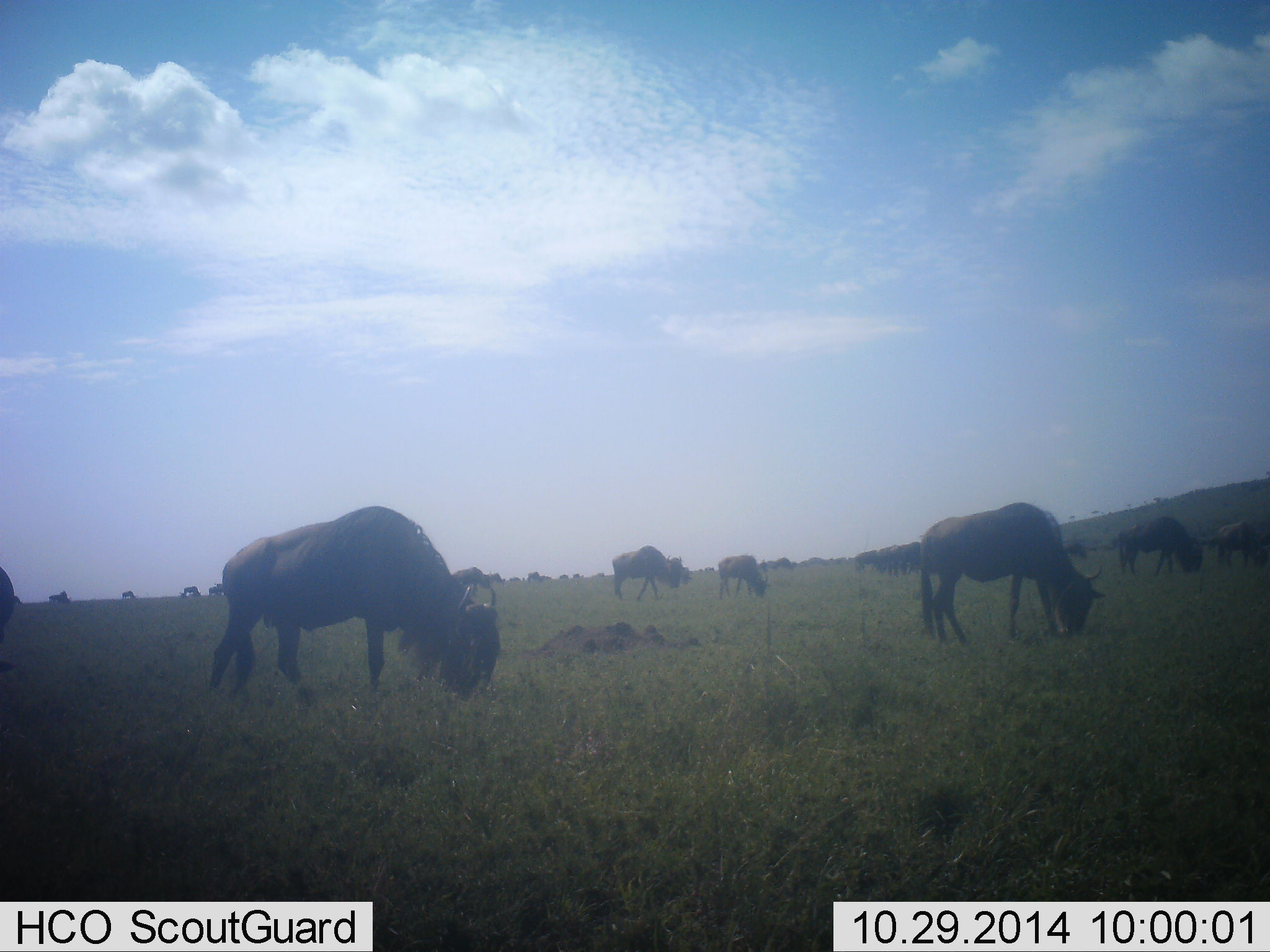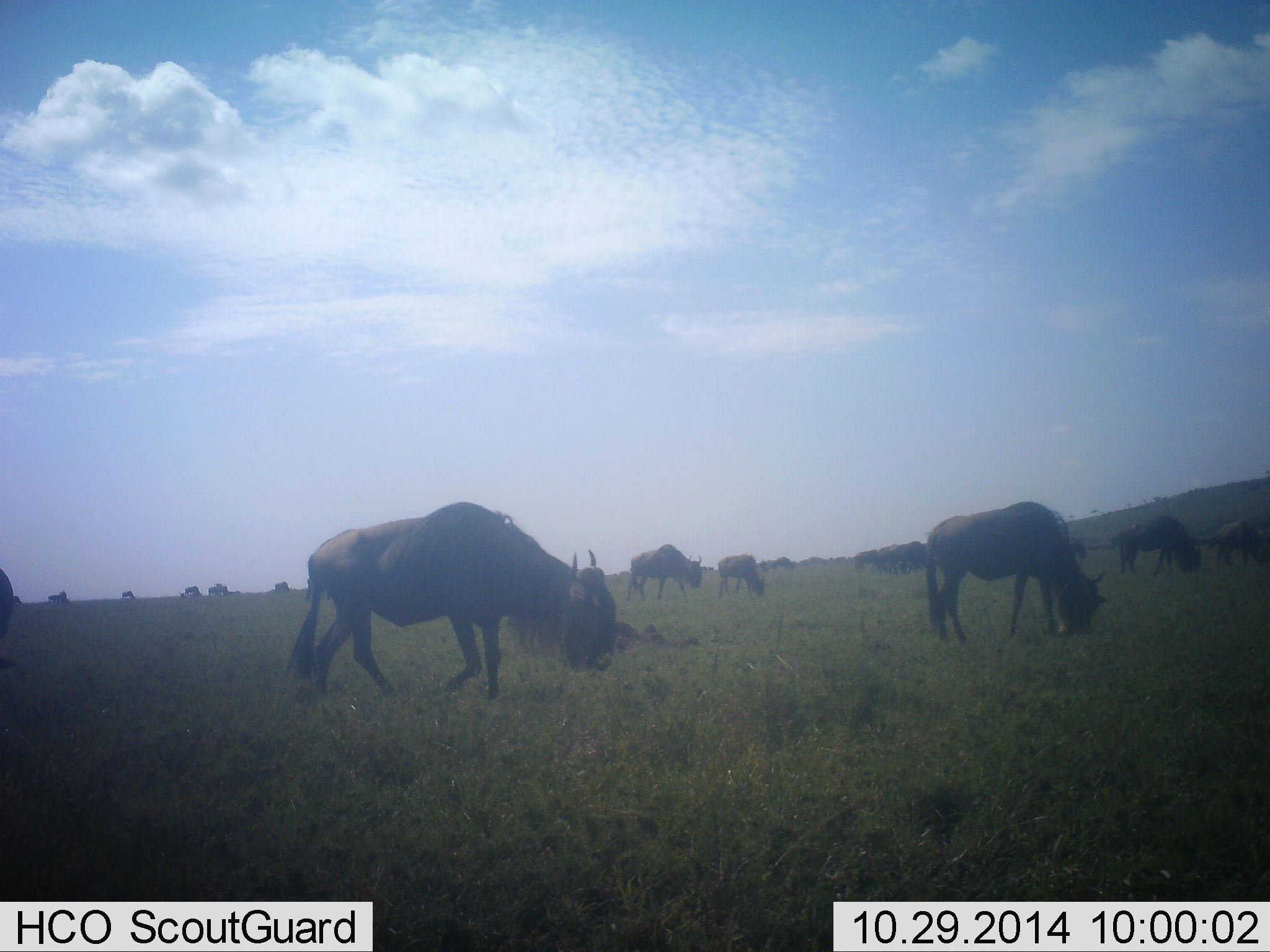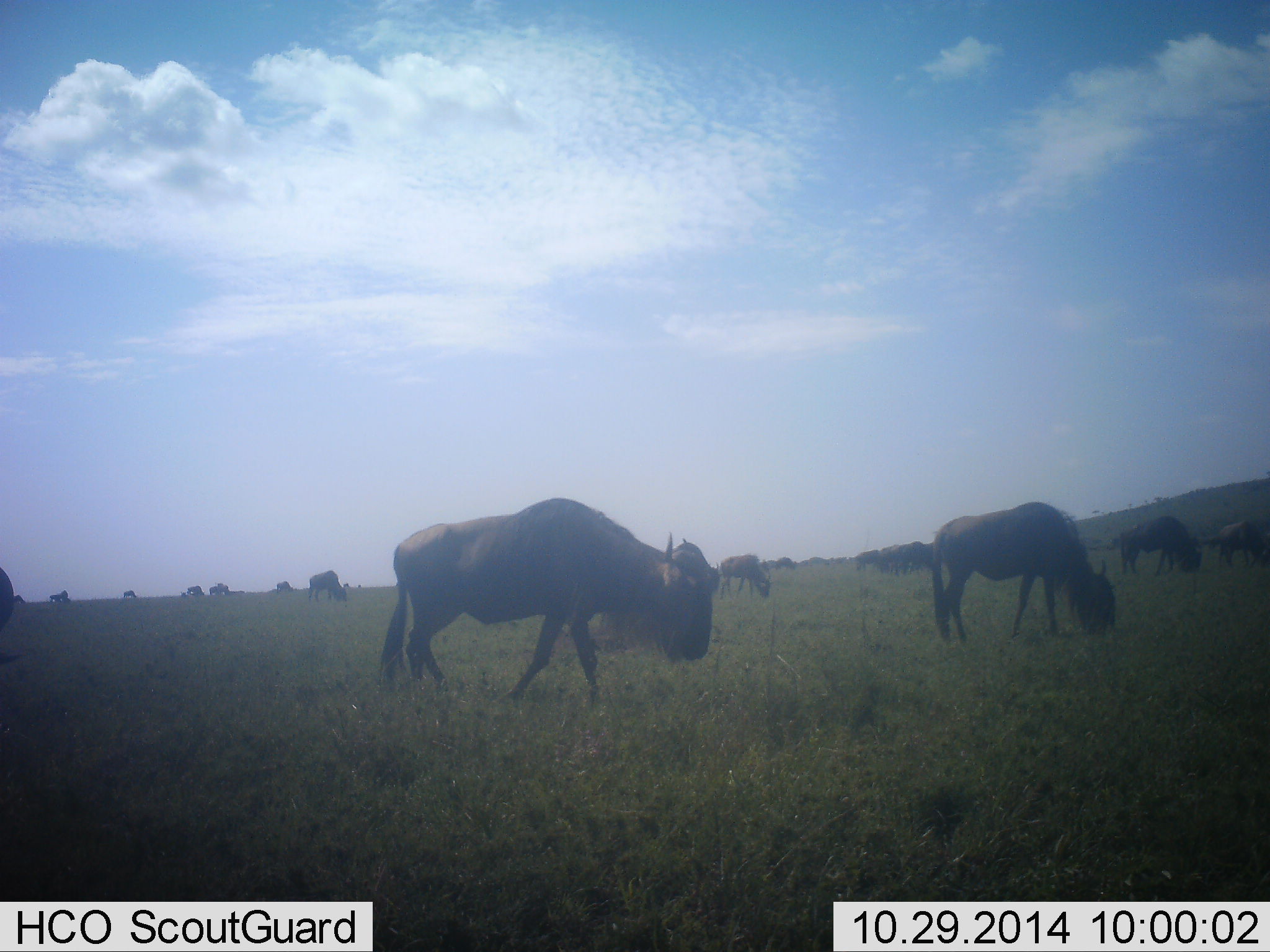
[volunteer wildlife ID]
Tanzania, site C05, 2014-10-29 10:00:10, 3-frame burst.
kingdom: Animalia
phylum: Chordata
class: Mammalia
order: Artiodactyla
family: Bovidae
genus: Connochaetes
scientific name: Connochaetes taurinus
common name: blue wildebeest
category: wildebeest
Wildebeest (blue wildebeest) (Connochaetes taurinus), count 11-50. Behavior (volunteer vote fractions): standing 40%, resting 0%, moving 60%, interacting 0%. Young present (vote fraction): 0%. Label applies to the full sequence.